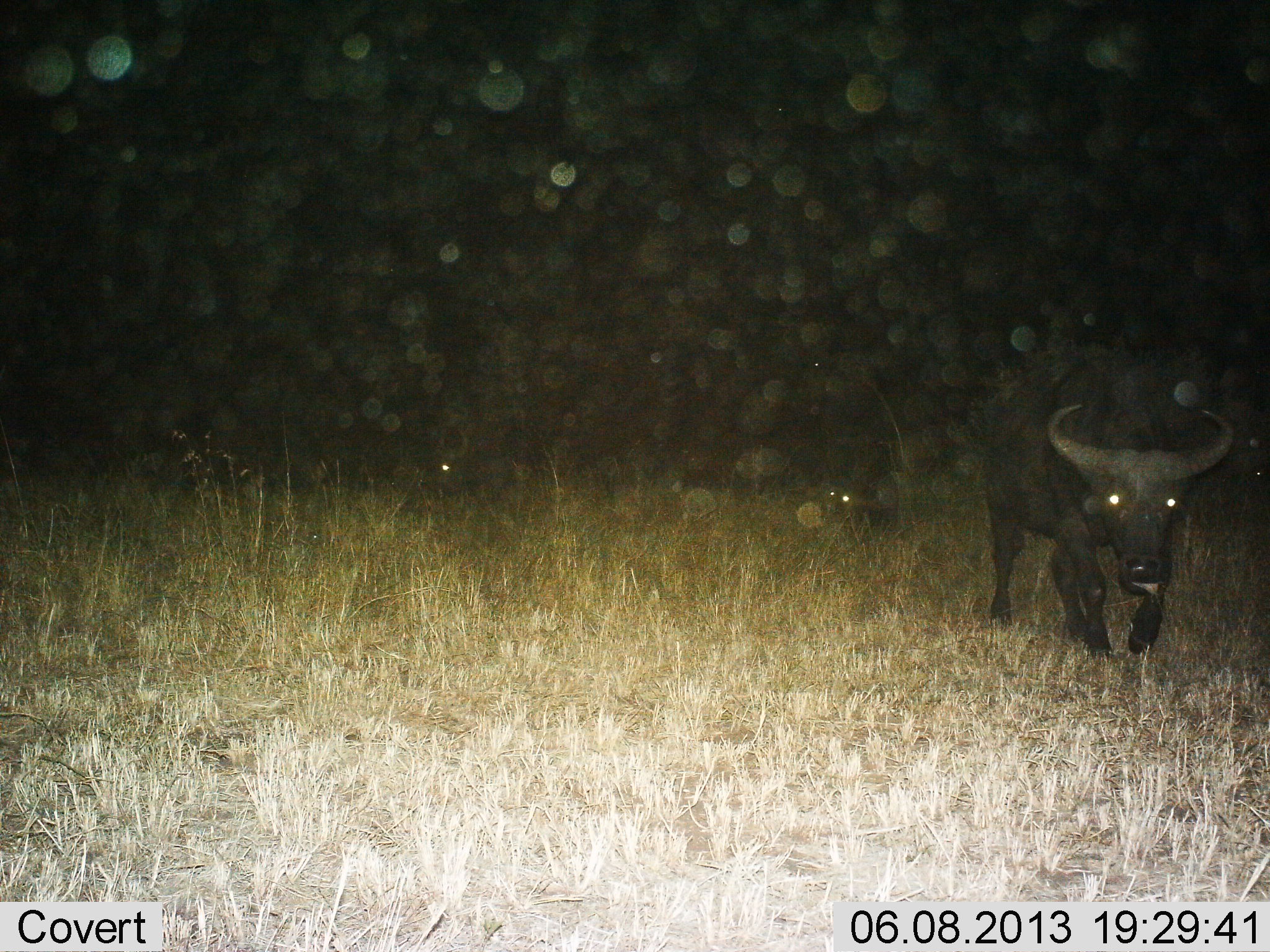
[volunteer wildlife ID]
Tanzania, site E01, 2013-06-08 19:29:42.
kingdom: Animalia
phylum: Chordata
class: Mammalia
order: Artiodactyla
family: Bovidae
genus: Syncerus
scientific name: Syncerus caffer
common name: cape buffalo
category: buffalo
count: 1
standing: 42%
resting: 13%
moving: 68%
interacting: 0%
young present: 3%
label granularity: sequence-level